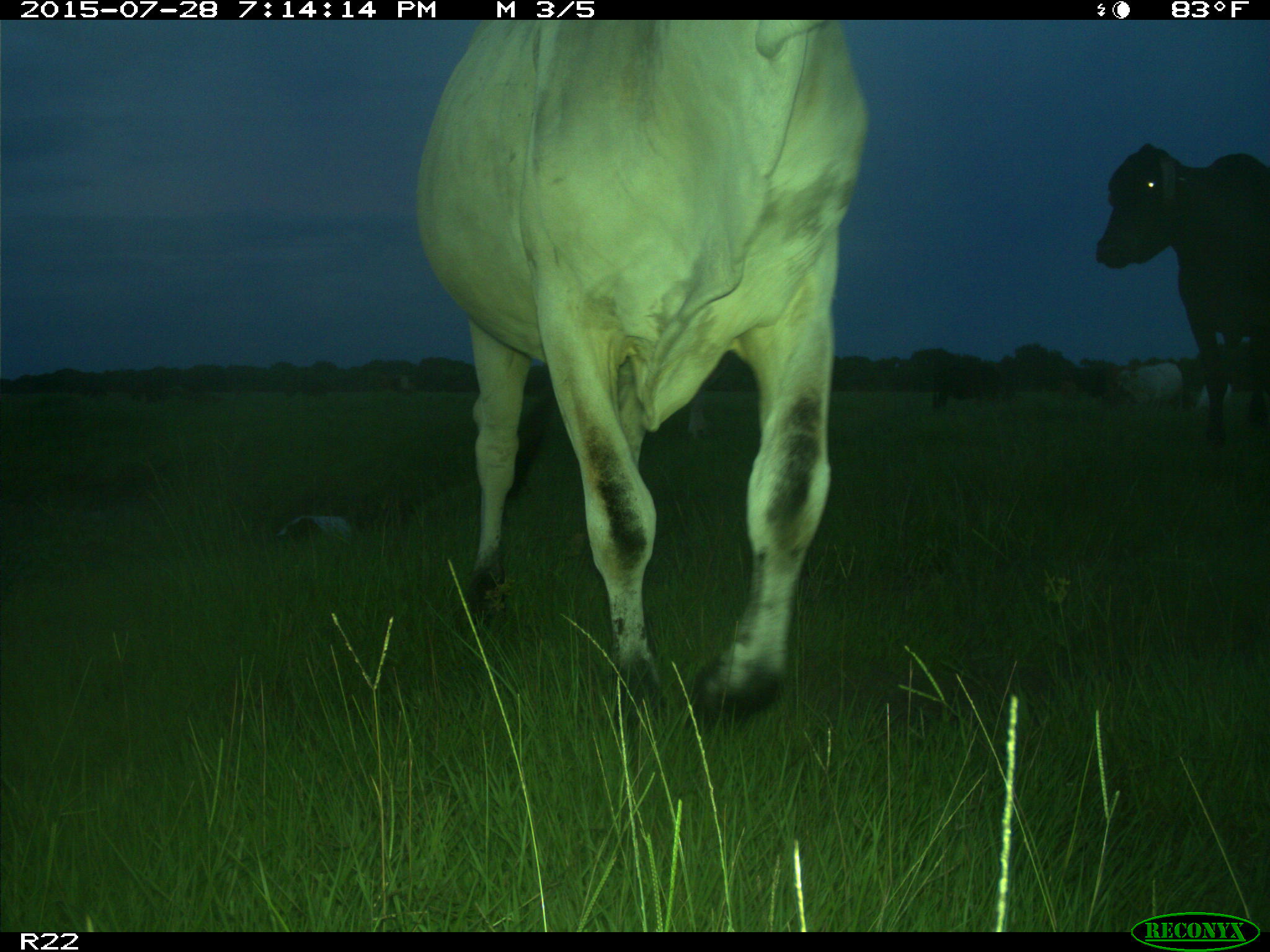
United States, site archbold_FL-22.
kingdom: Animalia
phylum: Chordata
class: Mammalia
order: Artiodactyla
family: Bovidae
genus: Bos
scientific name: Bos taurus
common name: domestic cow